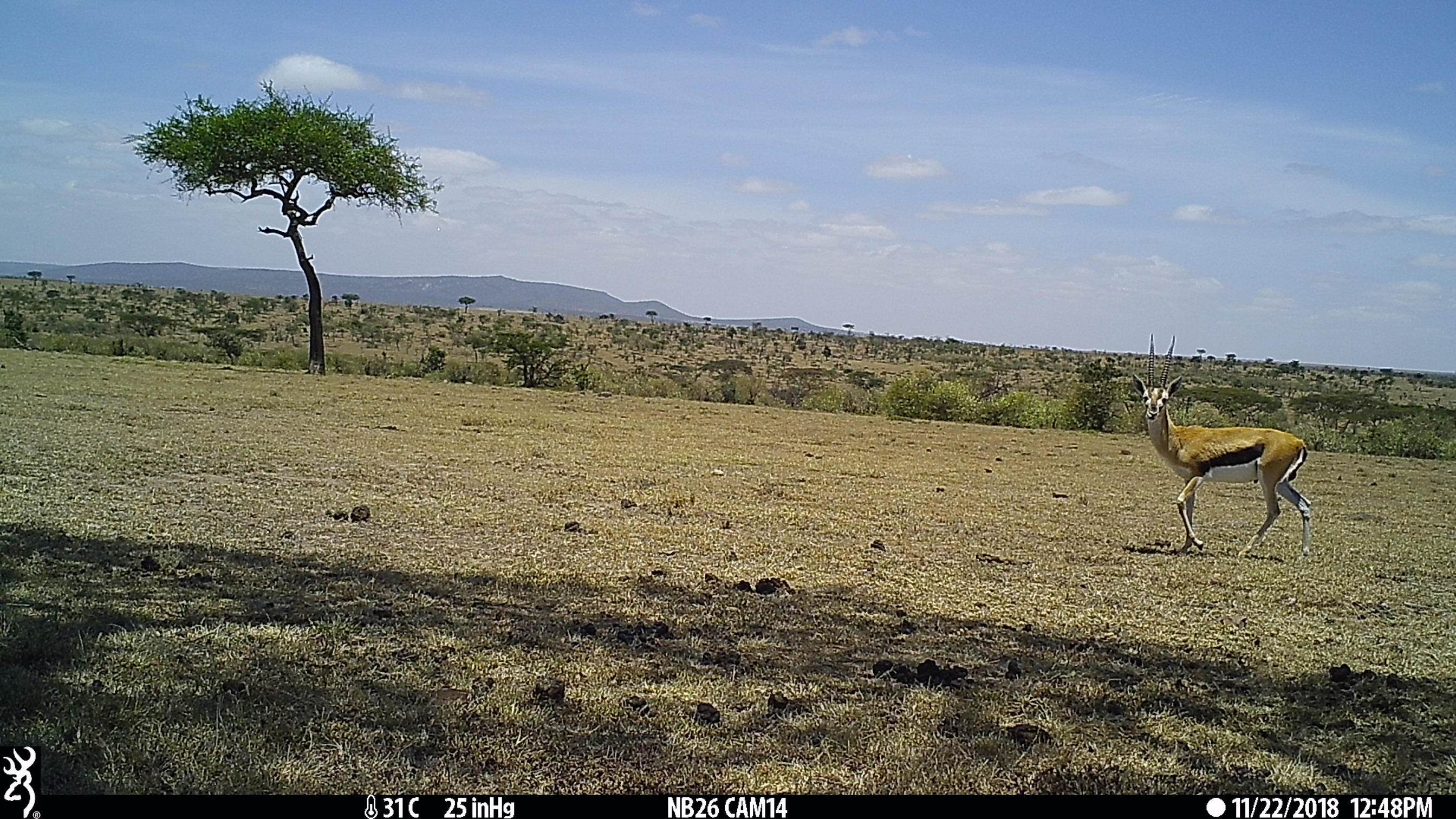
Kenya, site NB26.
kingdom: Animalia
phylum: Chordata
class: Mammalia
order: Artiodactyla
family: Bovidae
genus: Eudorcas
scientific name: Eudorcas thomsonii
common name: thomon's gazelle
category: gazelle thomsons